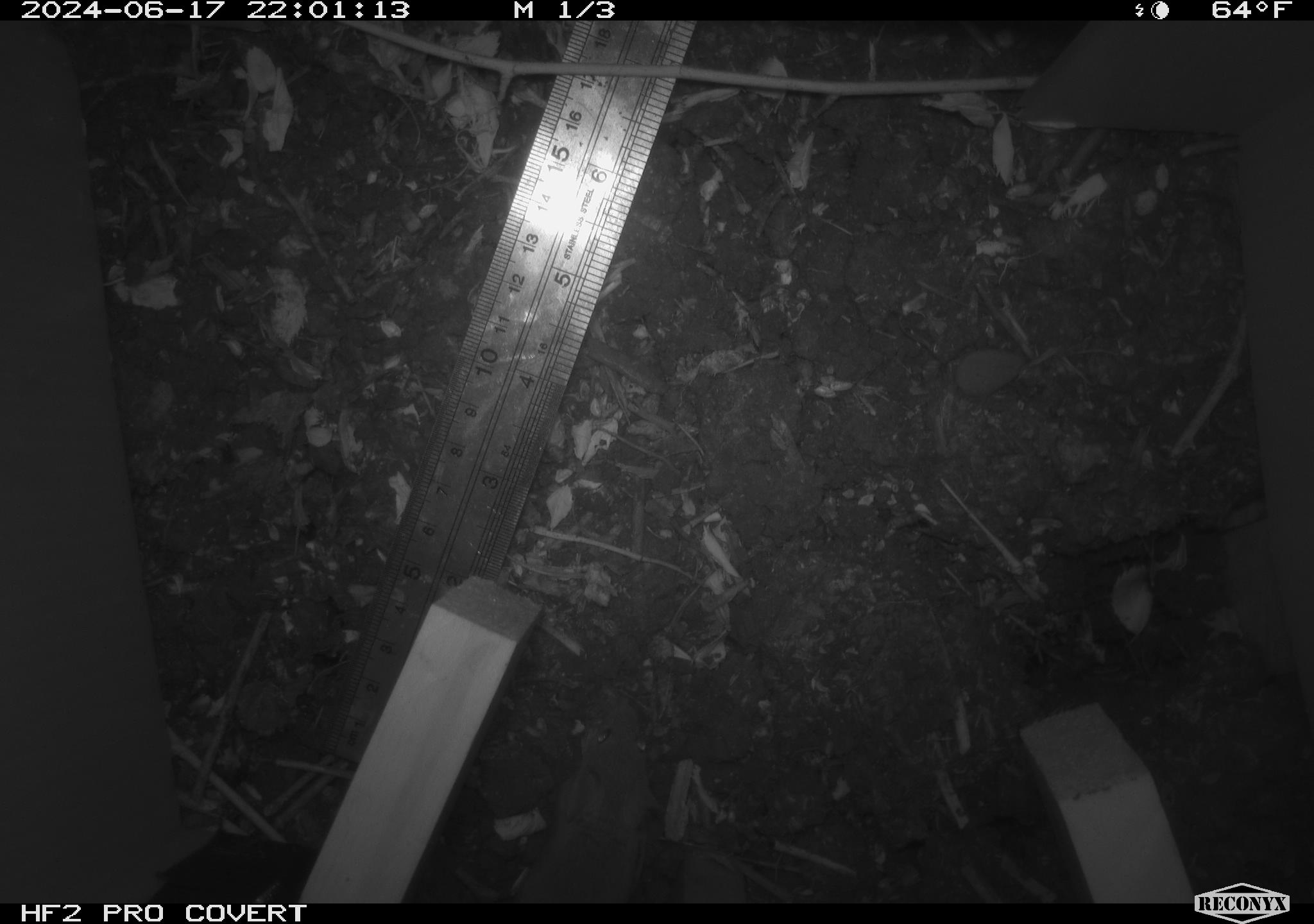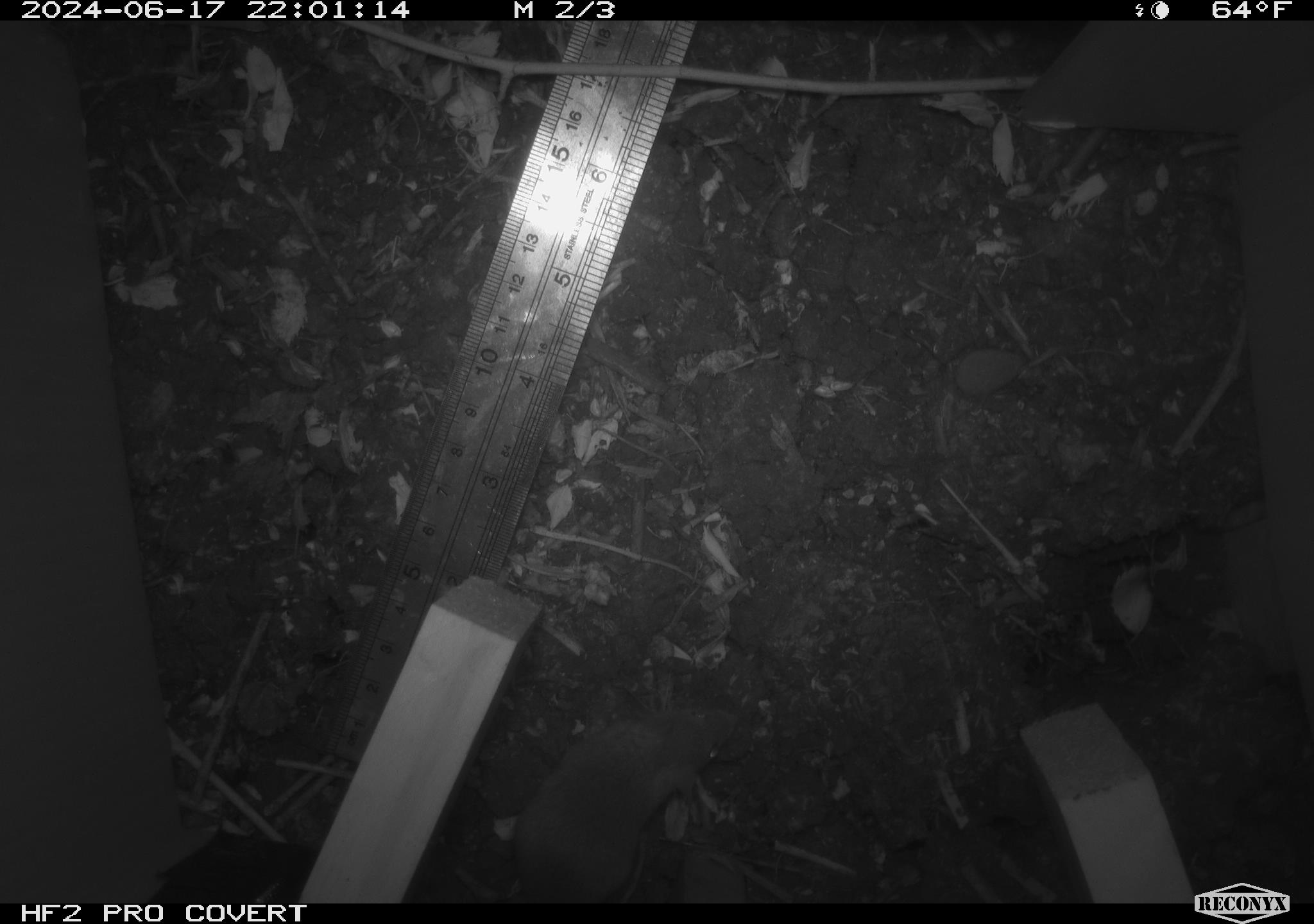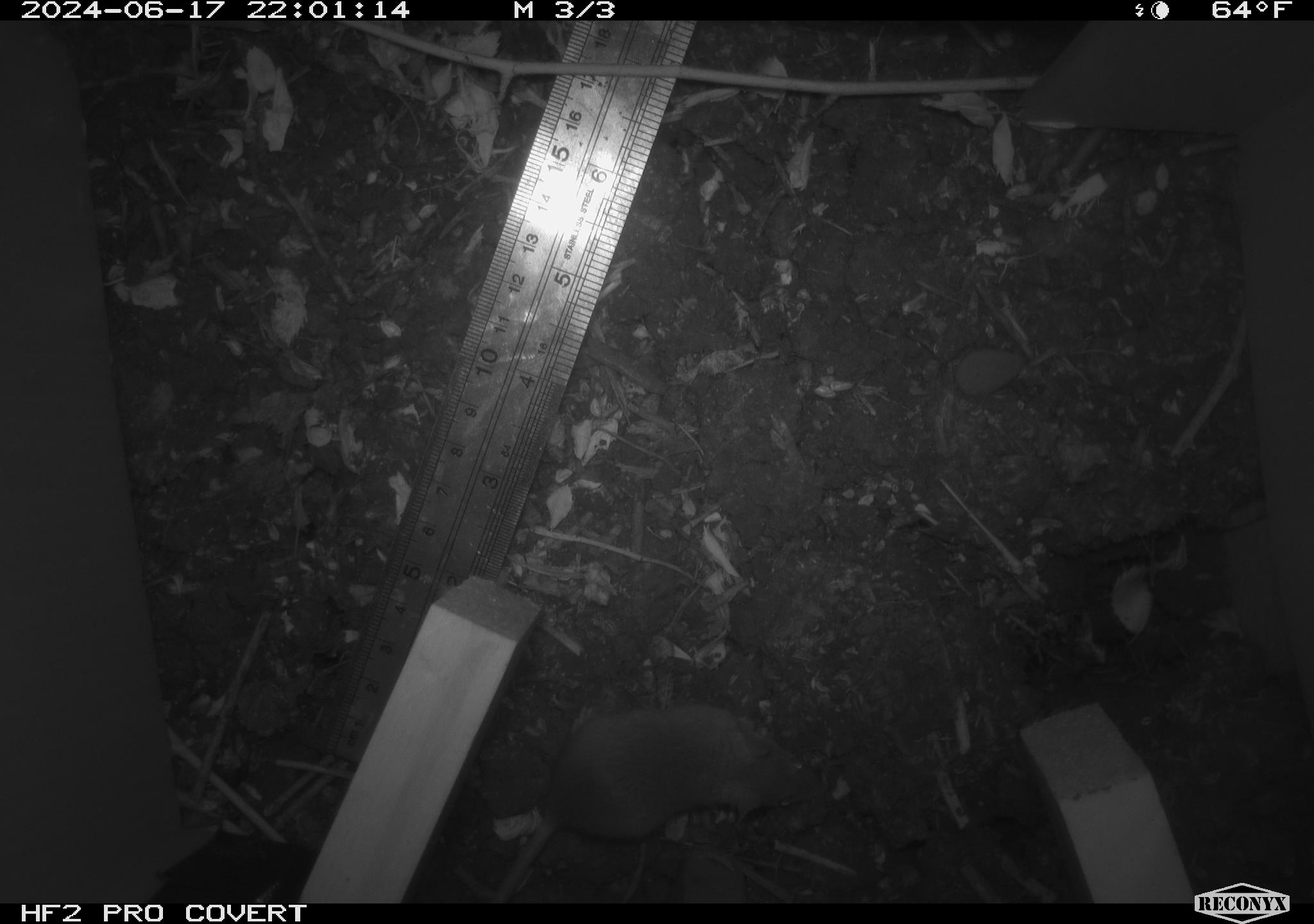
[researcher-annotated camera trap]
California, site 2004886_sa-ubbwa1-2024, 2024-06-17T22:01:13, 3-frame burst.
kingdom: Animalia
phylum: Chordata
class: Mammalia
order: Rodentia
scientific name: Rodentia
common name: mouse species